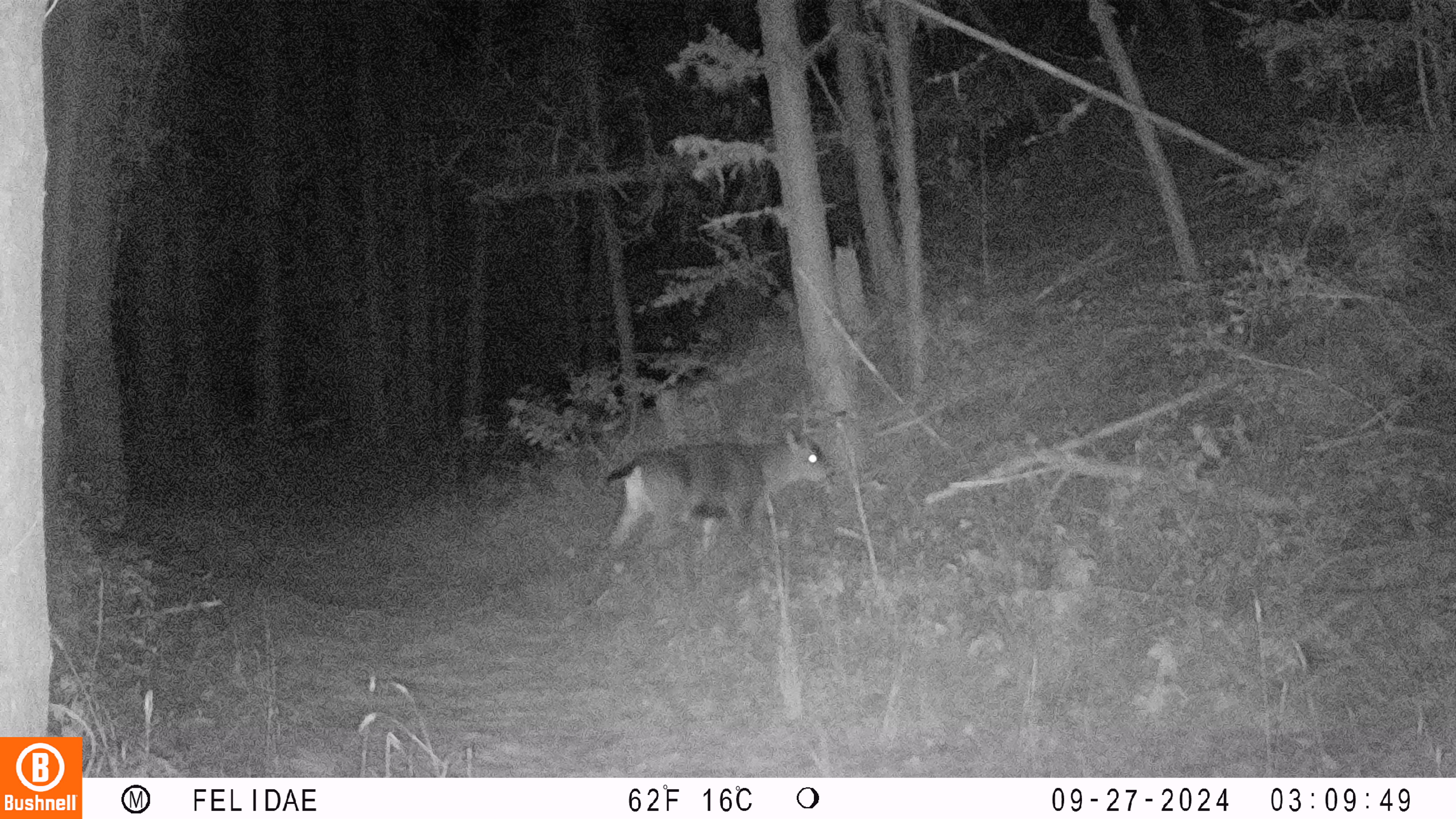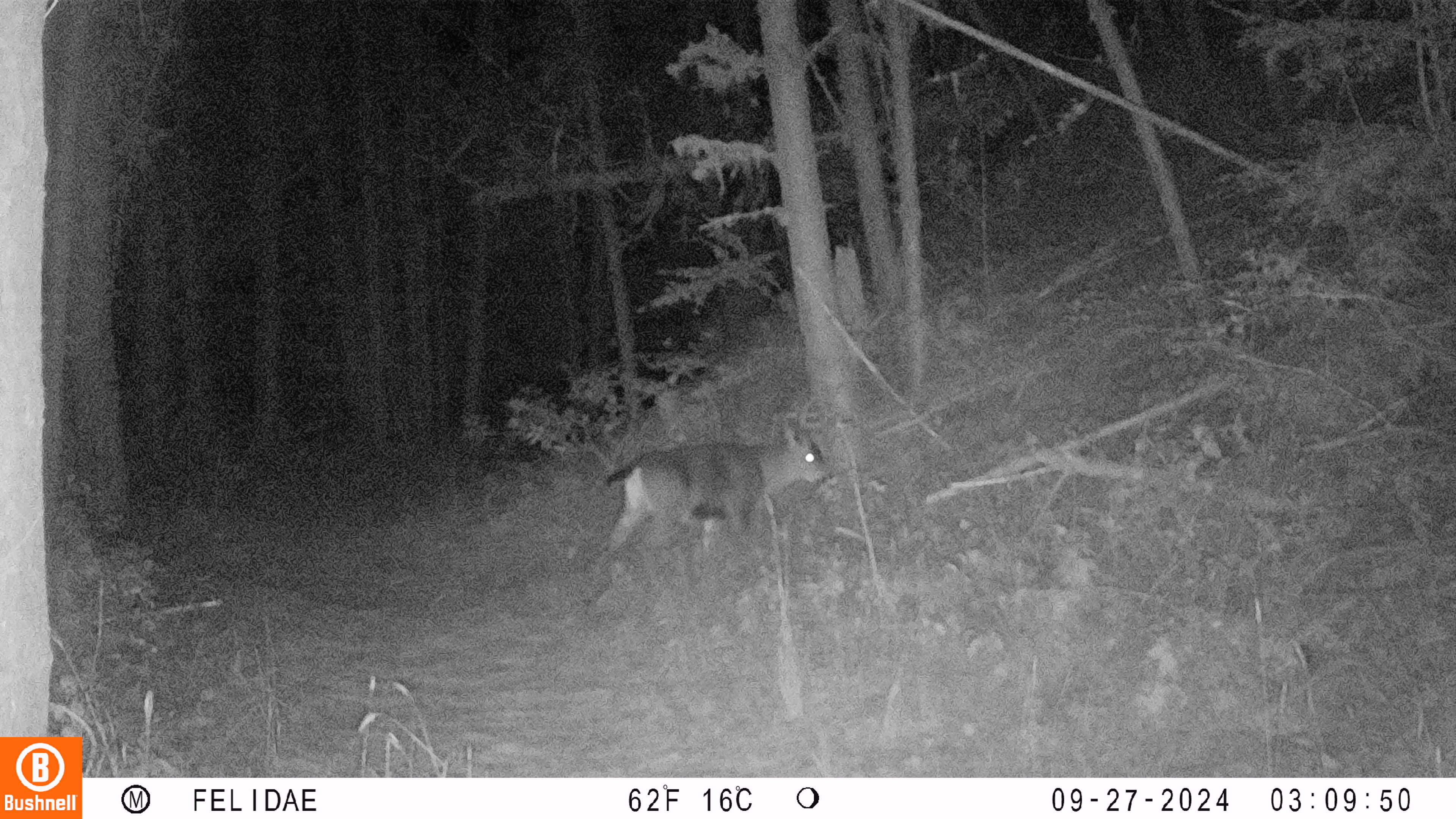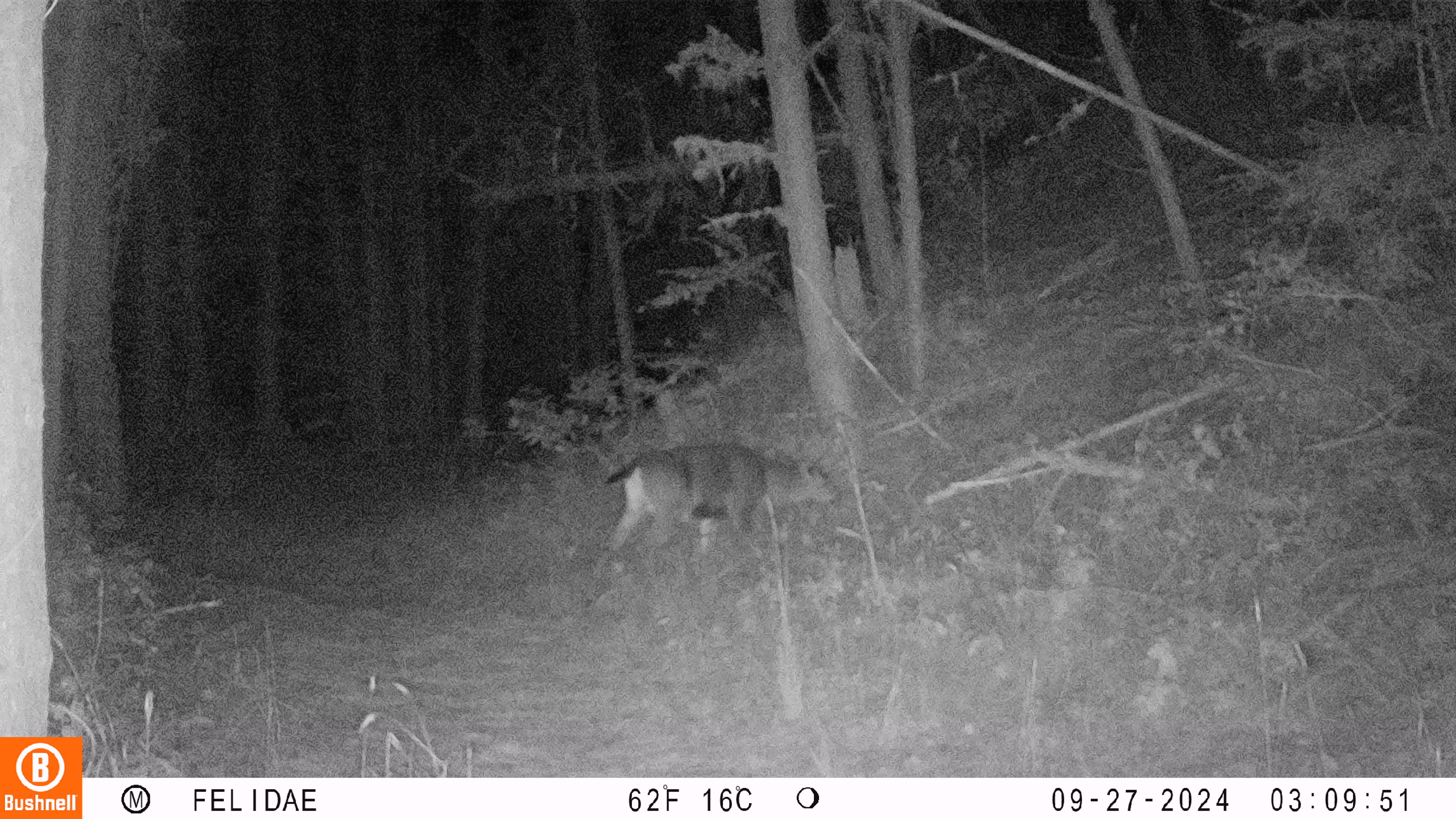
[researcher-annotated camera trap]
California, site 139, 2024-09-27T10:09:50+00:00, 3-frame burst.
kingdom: Animalia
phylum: Chordata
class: Mammalia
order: Artiodactyla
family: Cervidae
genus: Odocoileus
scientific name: Odocoileus hemionus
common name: mule deer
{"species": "mule deer (Odocoileus hemionus)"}